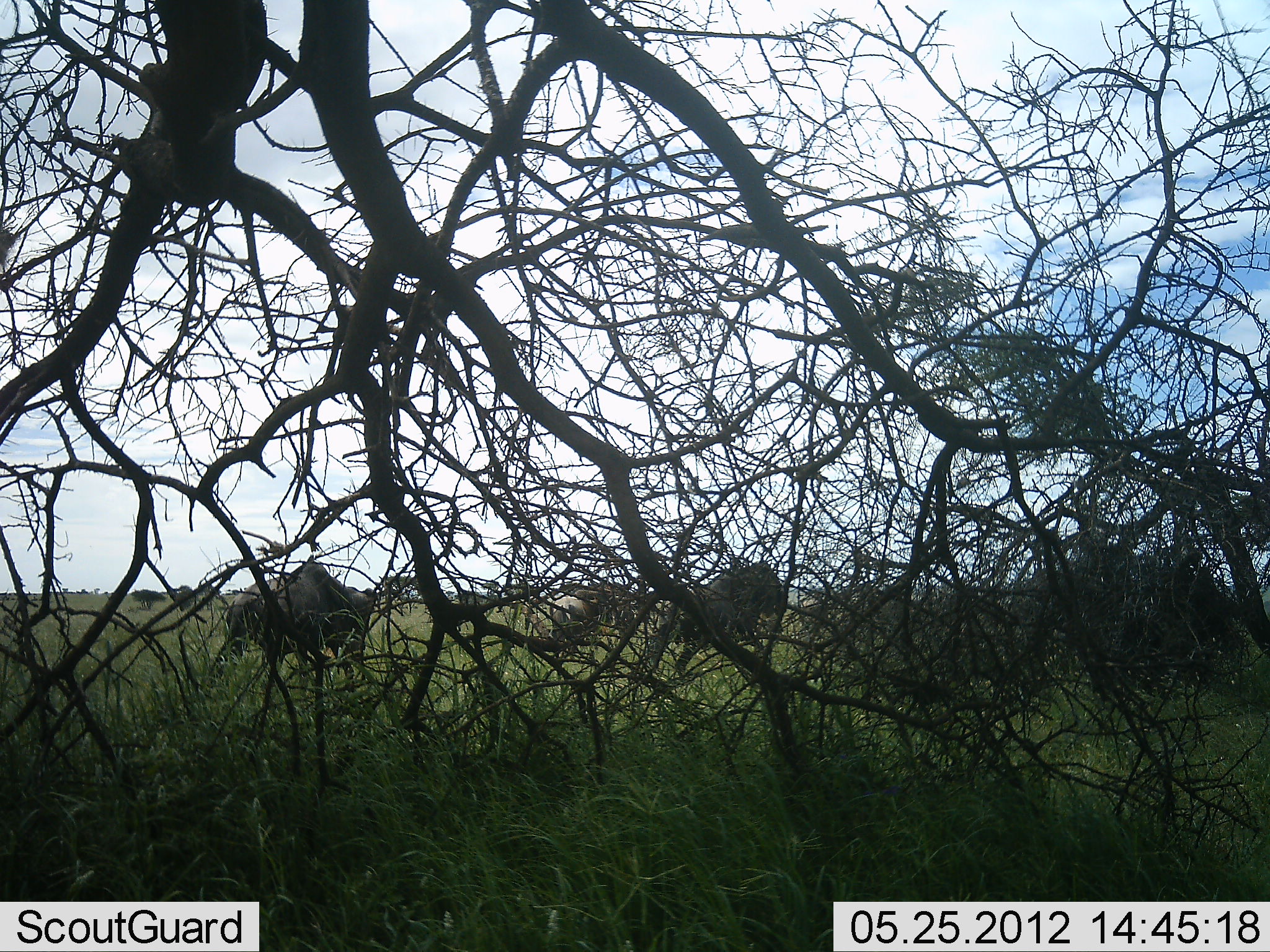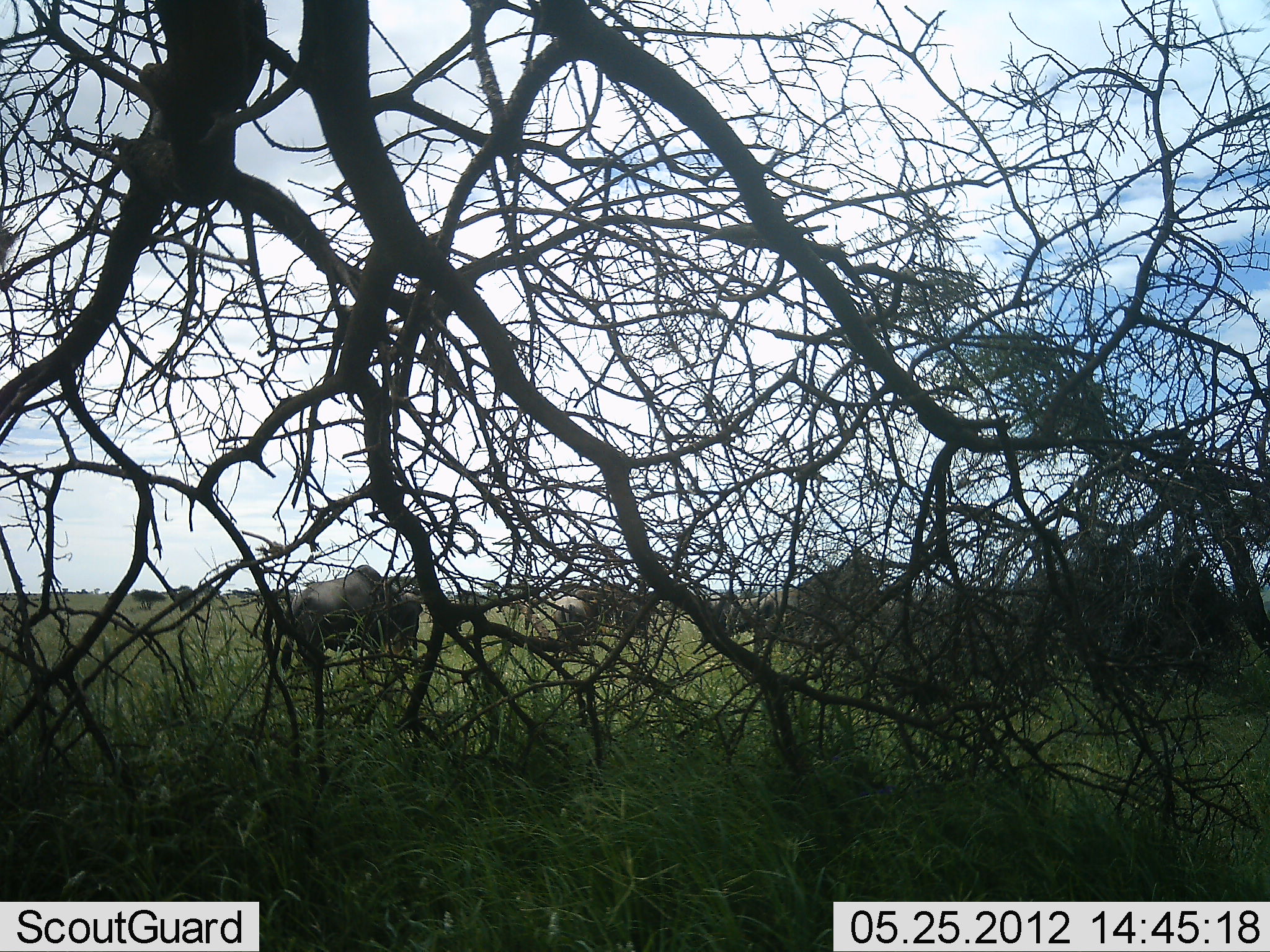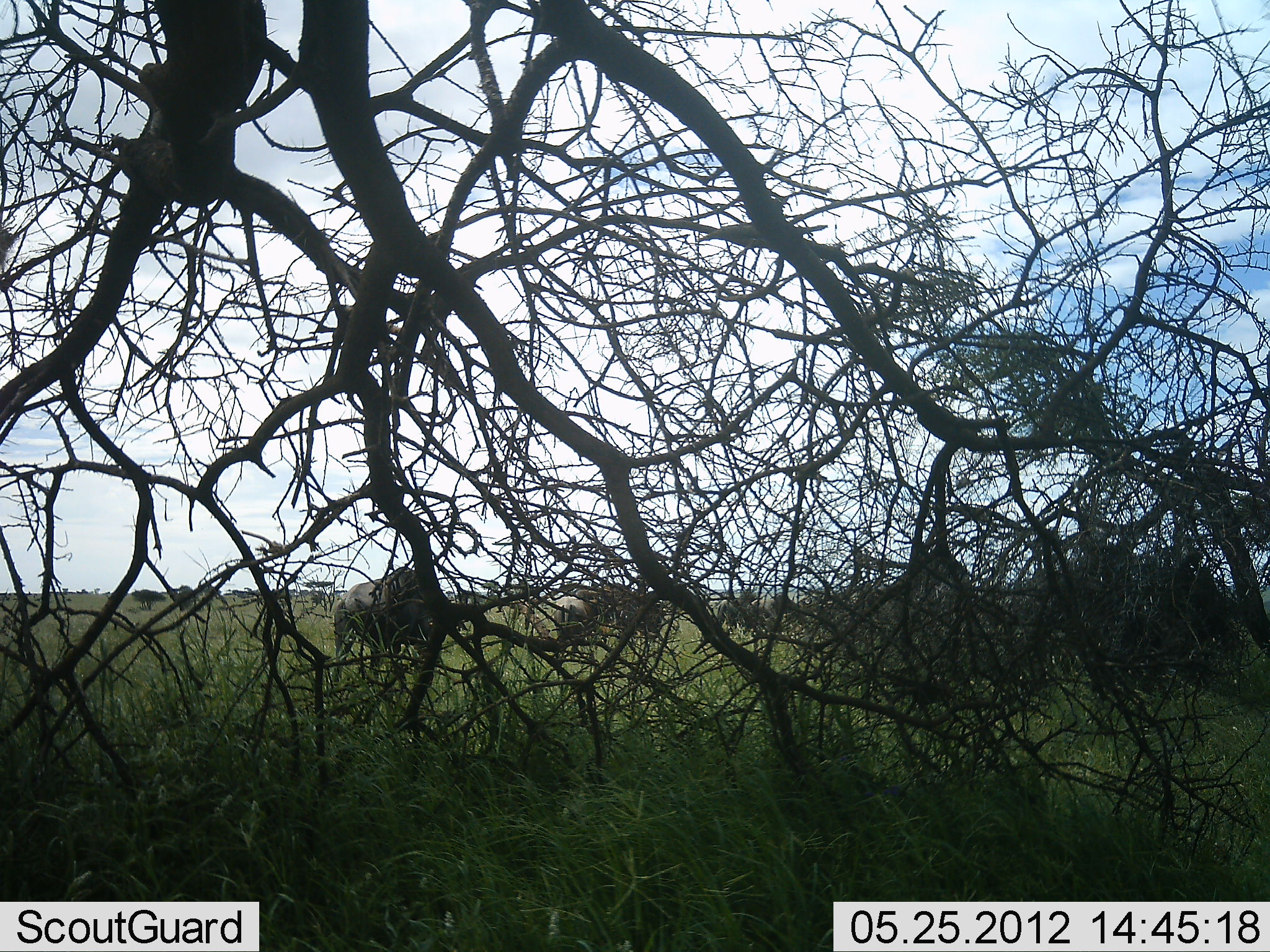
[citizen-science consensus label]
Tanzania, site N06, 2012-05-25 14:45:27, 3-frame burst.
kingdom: Animalia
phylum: Chordata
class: Mammalia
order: Artiodactyla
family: Bovidae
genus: Connochaetes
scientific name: Connochaetes taurinus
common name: blue wildebeest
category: wildebeest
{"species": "wildebeest (blue wildebeest) (Connochaetes taurinus)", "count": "5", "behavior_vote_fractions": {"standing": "20%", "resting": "0%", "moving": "75%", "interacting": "0%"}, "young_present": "5%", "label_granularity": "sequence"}